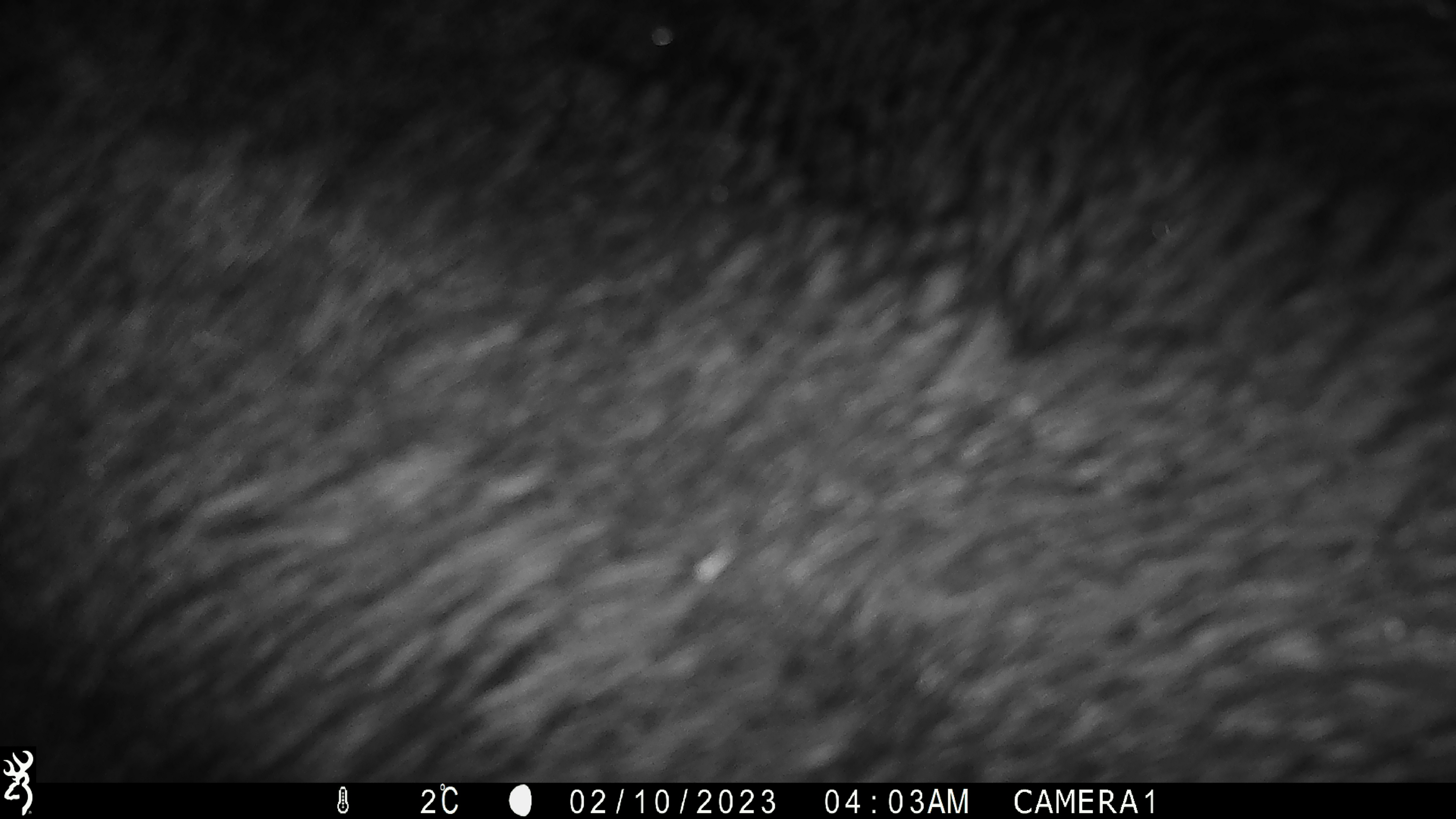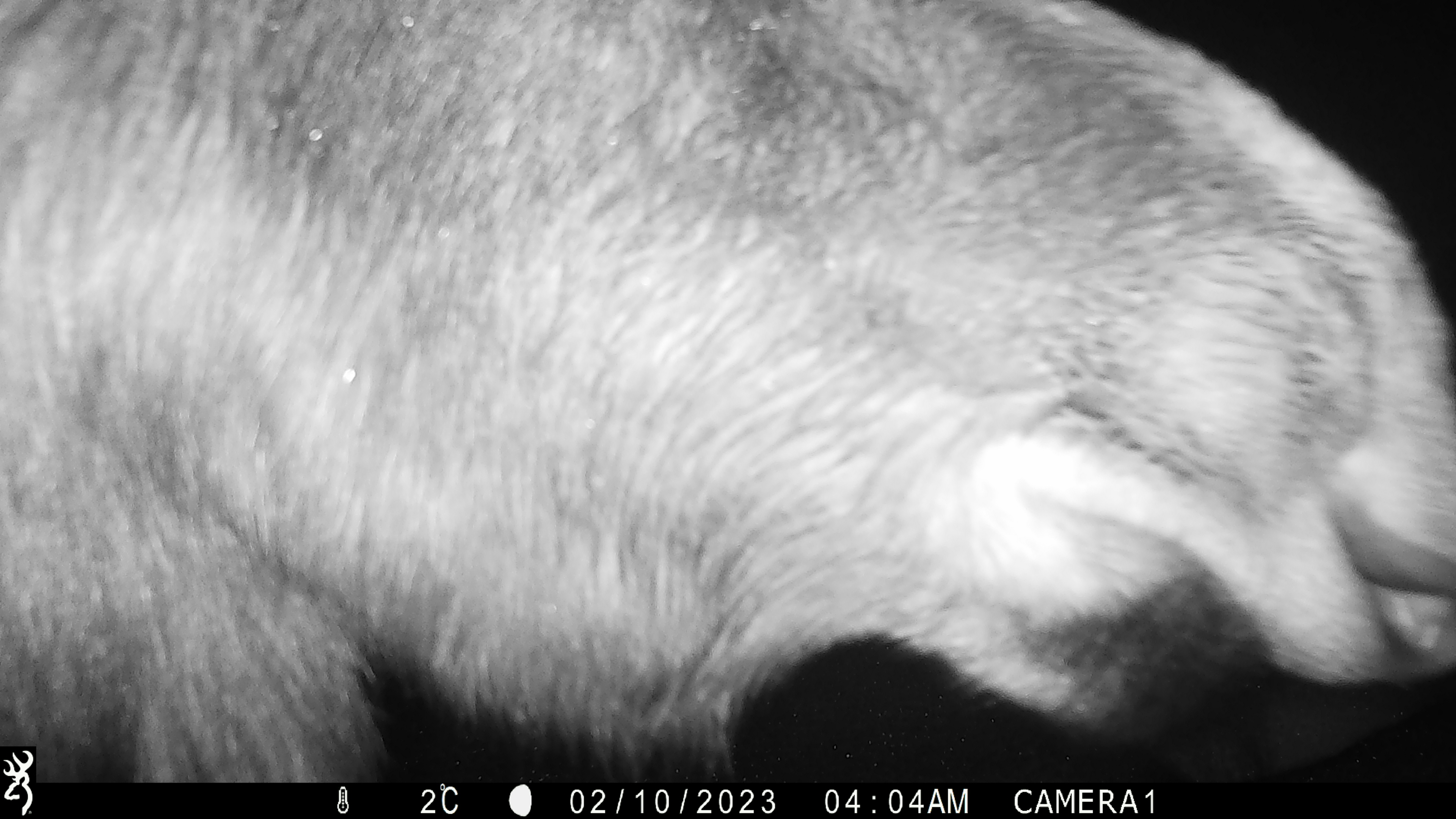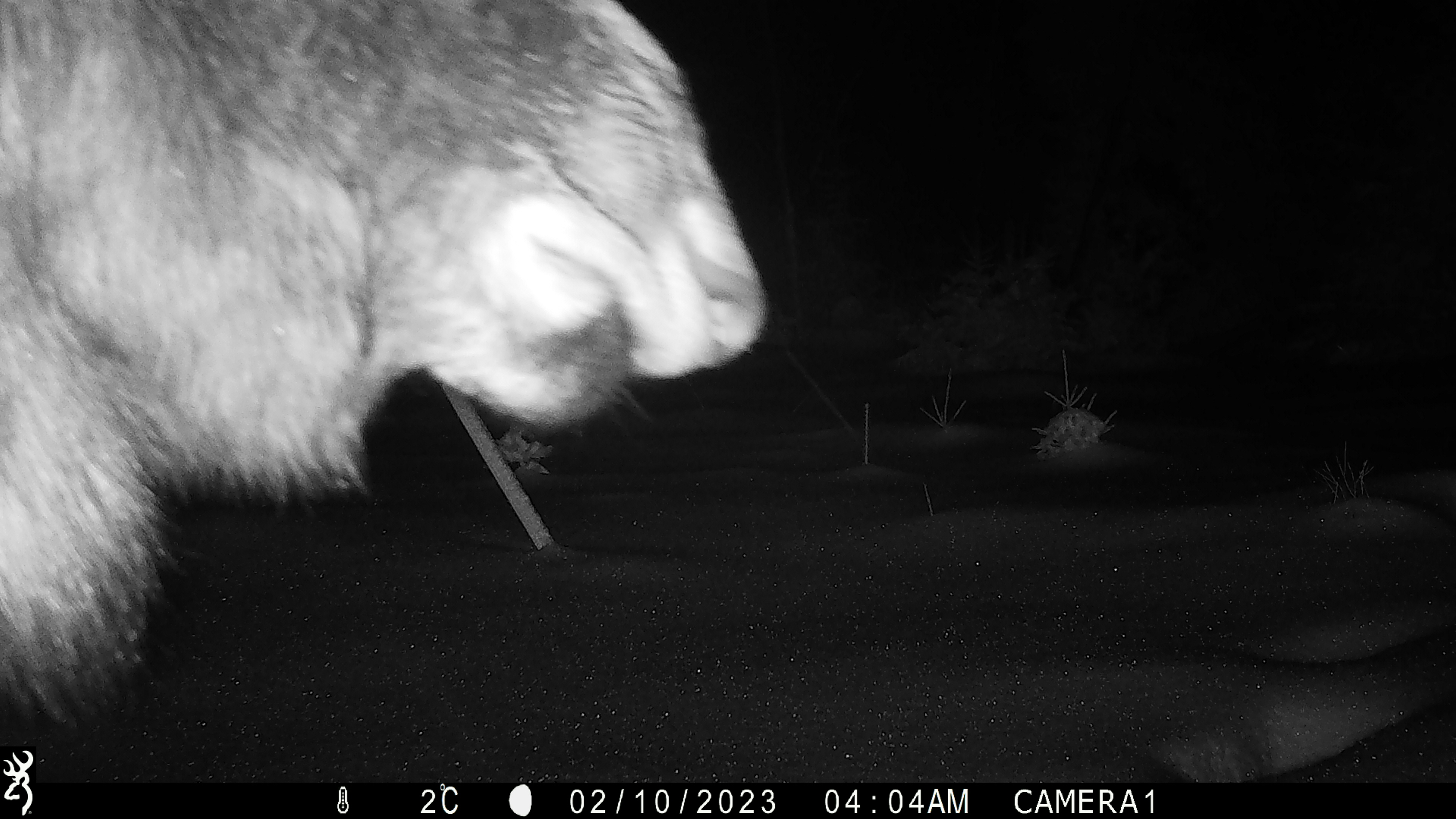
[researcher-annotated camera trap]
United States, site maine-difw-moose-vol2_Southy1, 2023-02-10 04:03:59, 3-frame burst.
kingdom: Animalia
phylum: Chordata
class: Mammalia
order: Artiodactyla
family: Cervidae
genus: Alces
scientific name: Alces alces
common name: moose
Moose (Alces alces).